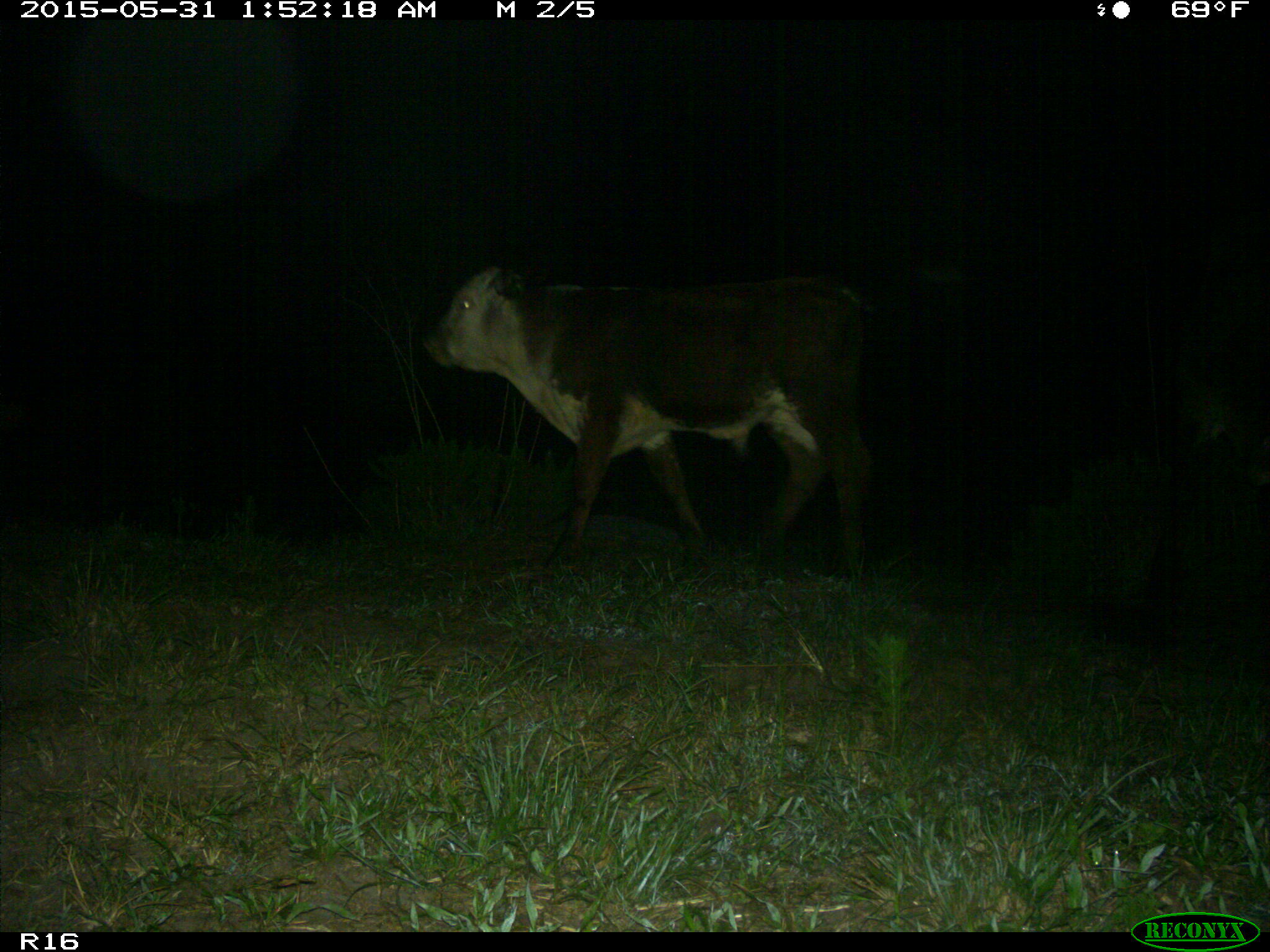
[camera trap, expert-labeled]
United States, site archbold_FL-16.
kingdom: Animalia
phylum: Chordata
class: Mammalia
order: Artiodactyla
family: Bovidae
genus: Bos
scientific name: Bos taurus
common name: domestic cow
Bos taurus (domestic cow).